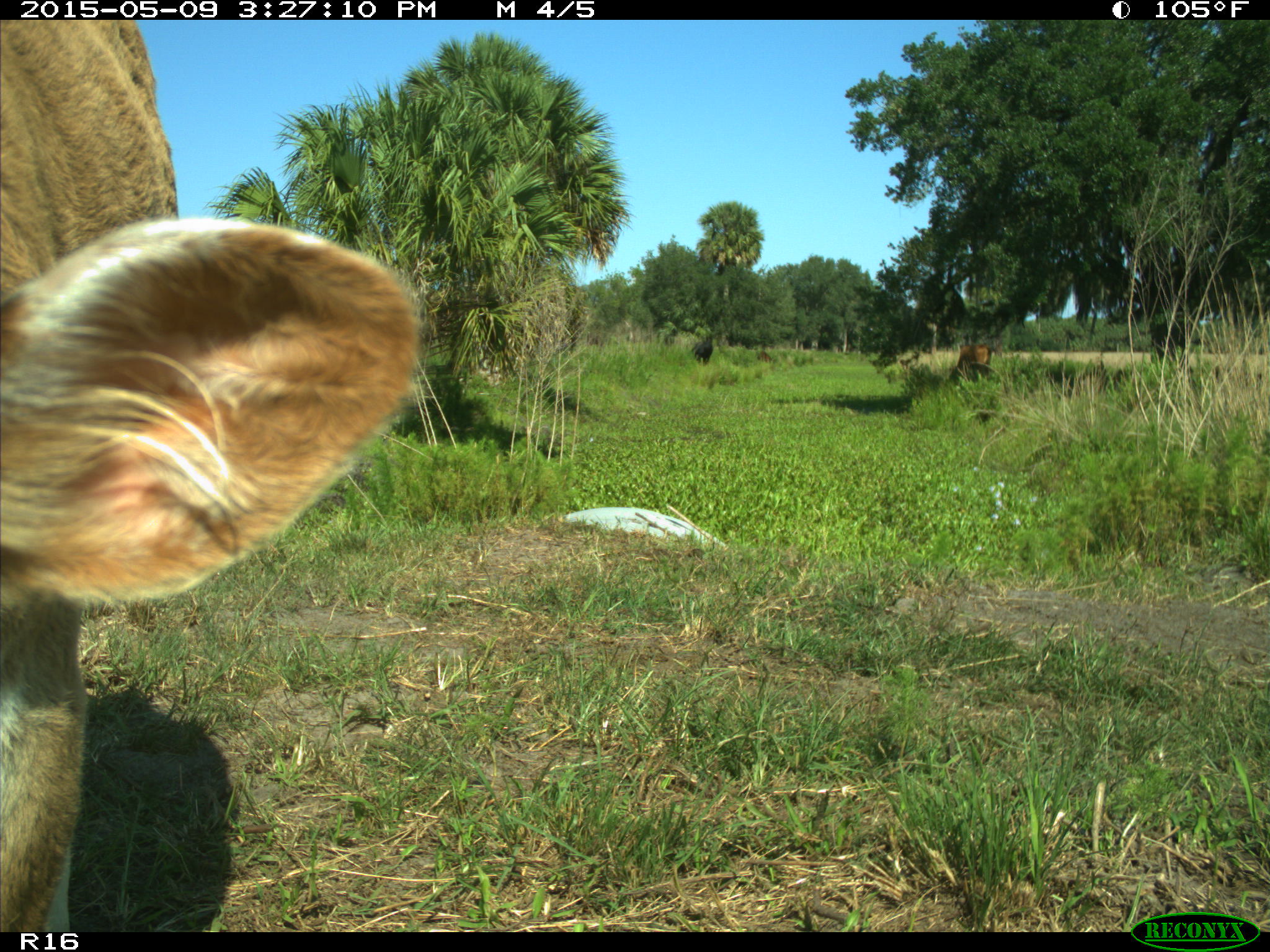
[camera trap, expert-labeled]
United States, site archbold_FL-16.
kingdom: Animalia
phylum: Chordata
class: Mammalia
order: Artiodactyla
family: Bovidae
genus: Bos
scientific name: Bos taurus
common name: domestic cow